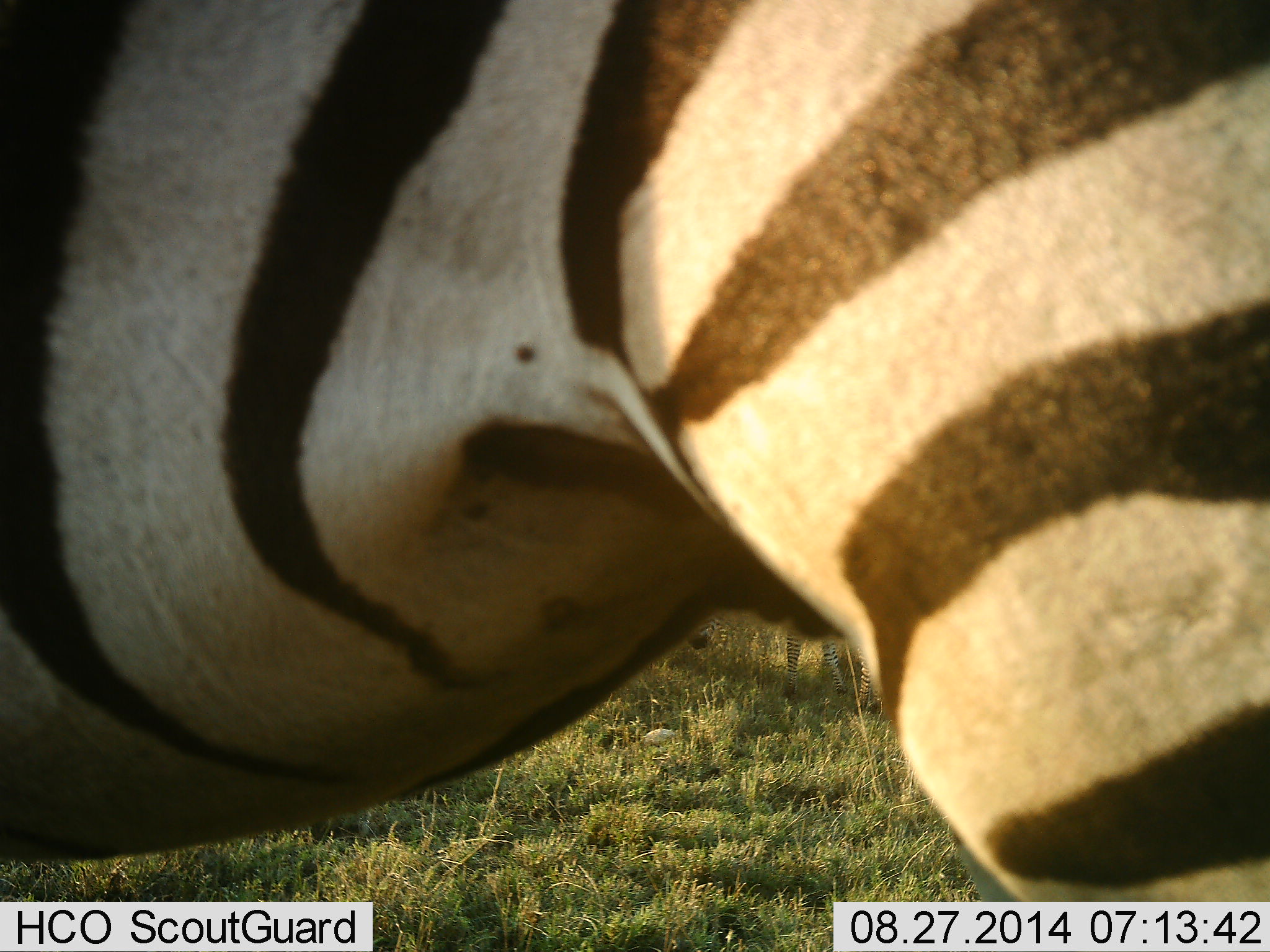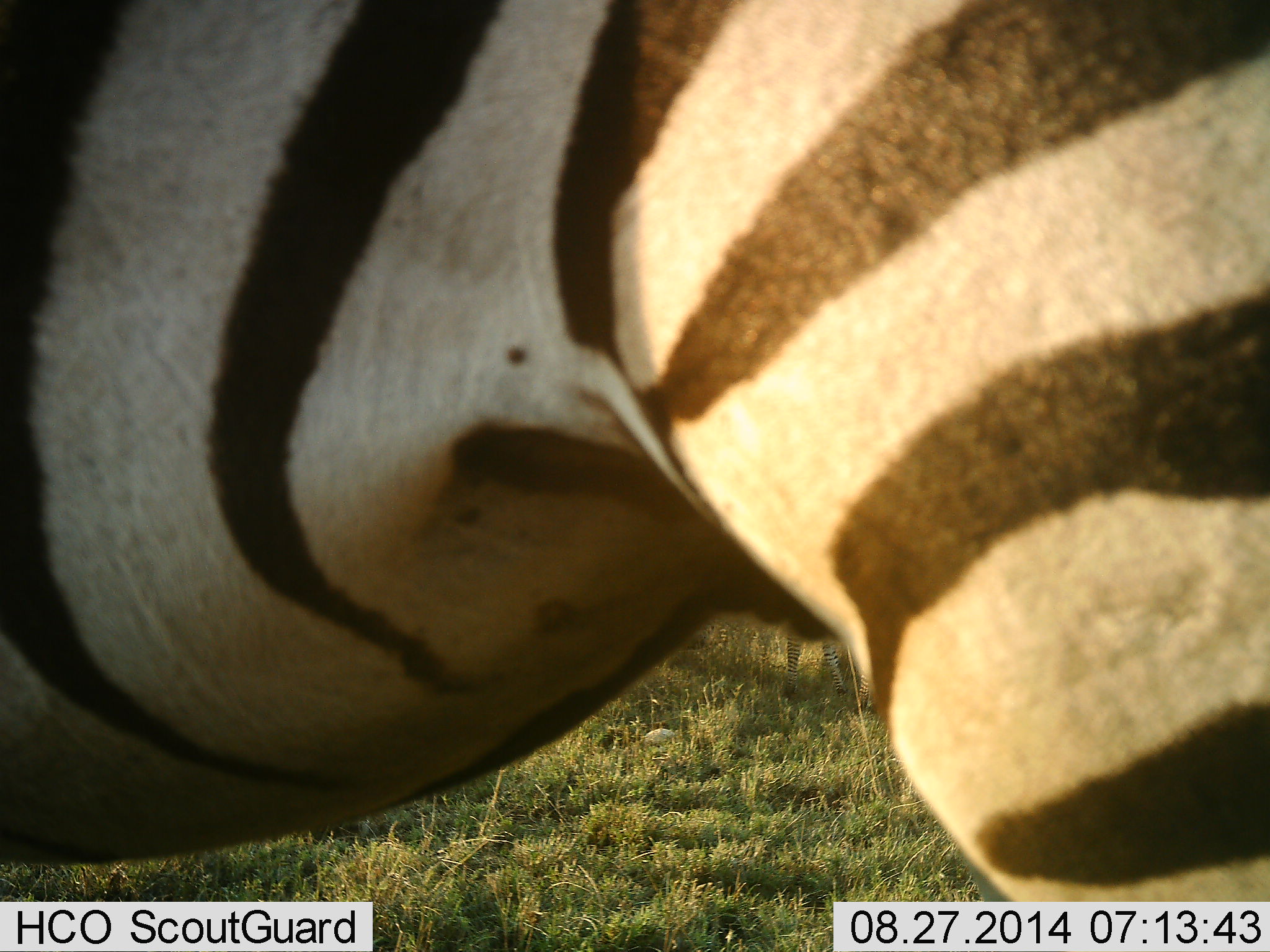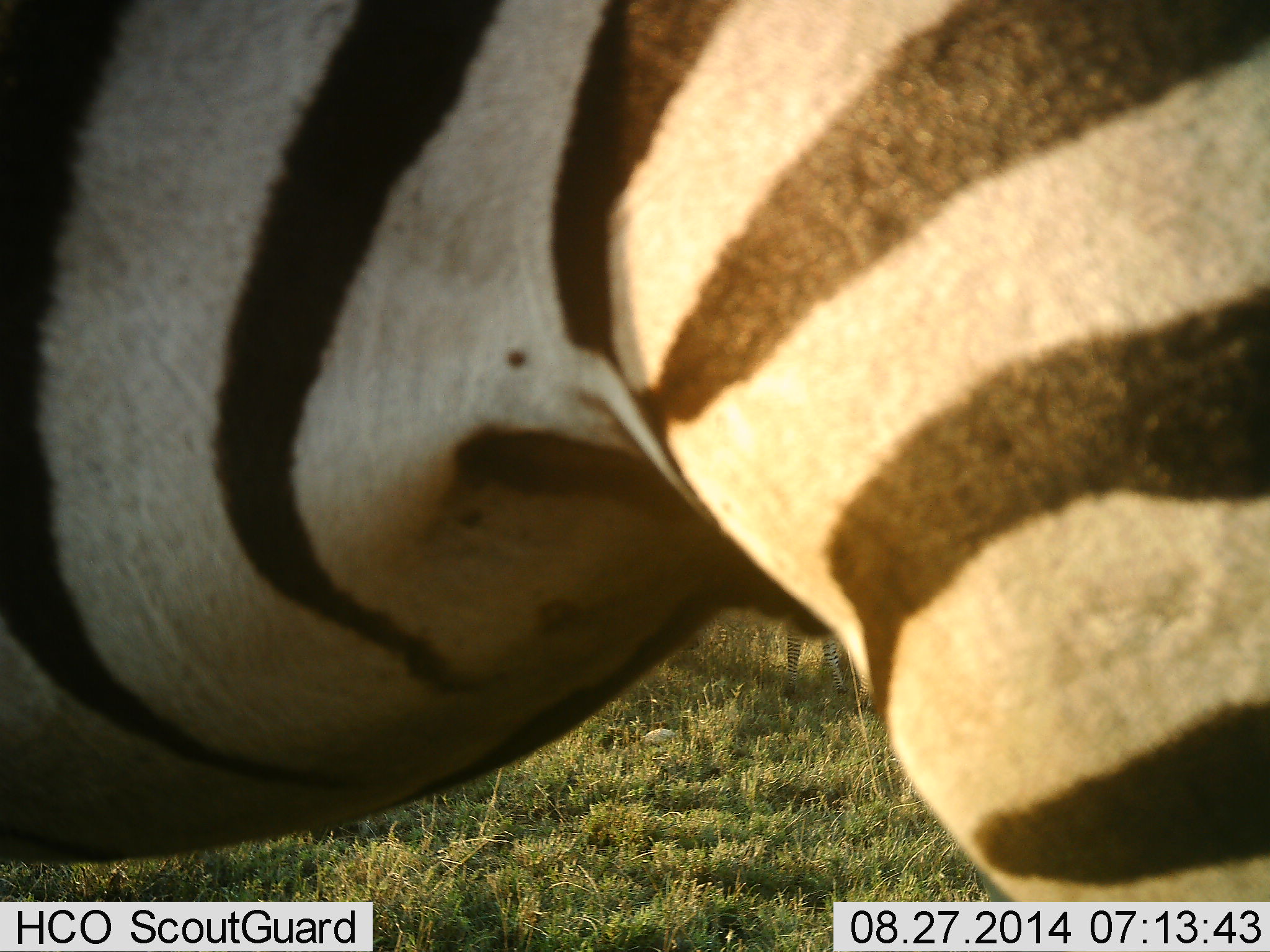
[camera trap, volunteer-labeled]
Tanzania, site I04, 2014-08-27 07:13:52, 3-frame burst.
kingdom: Animalia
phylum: Chordata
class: Mammalia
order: Perissodactyla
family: Equidae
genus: Equus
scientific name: Equus quagga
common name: plains zebra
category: zebra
Zebra (plains zebra) (Equus quagga), count 1. Behavior (volunteer vote fractions): standing 80%, resting 10%, moving 0%, interacting 0%. Young present (vote fraction): 0%. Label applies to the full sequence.